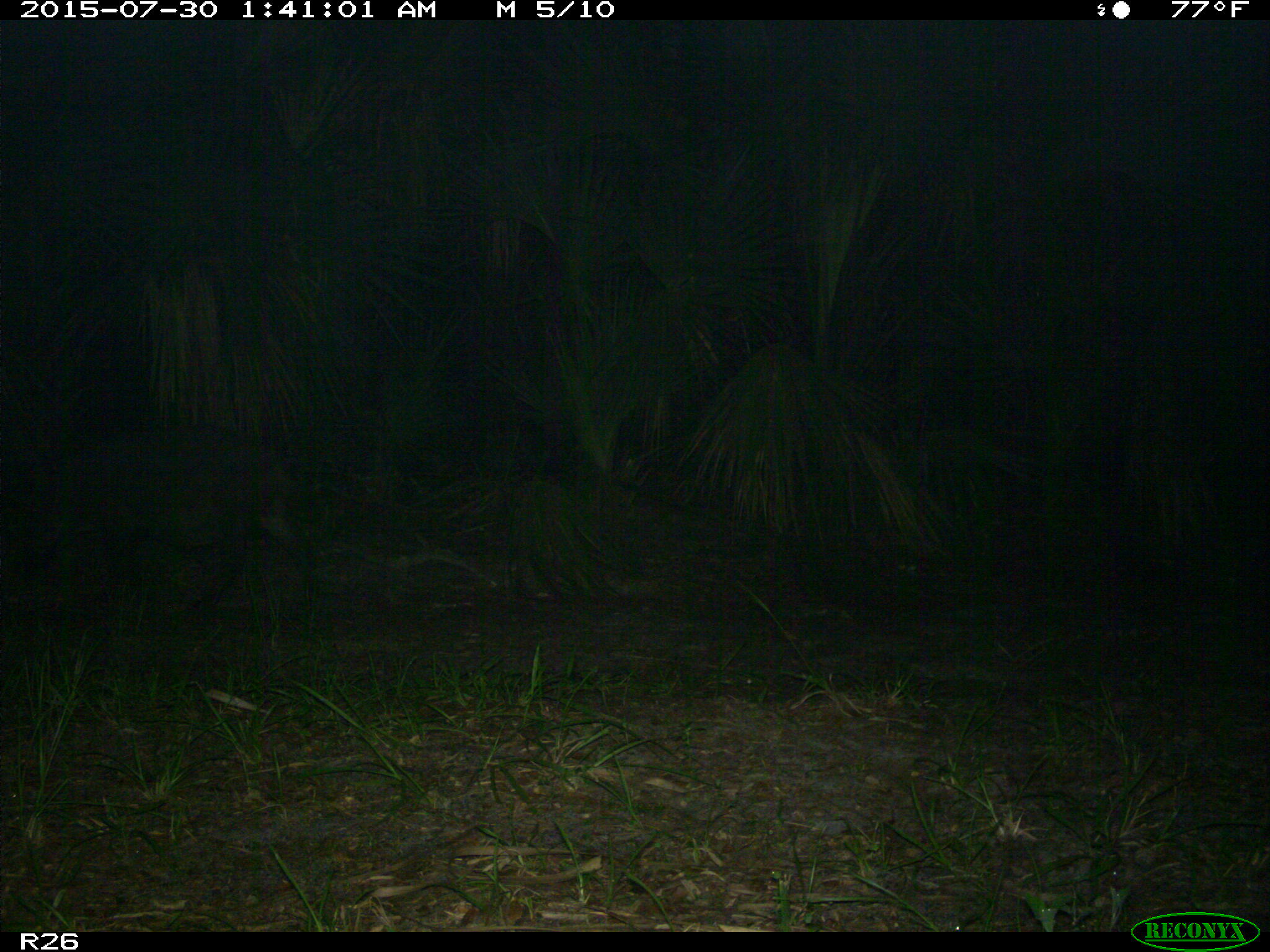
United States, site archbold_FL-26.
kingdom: Animalia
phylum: Chordata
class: Mammalia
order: Artiodactyla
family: Suidae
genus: Sus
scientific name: Sus scrofa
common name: wild boar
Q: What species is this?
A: Sus scrofa (wild boar).